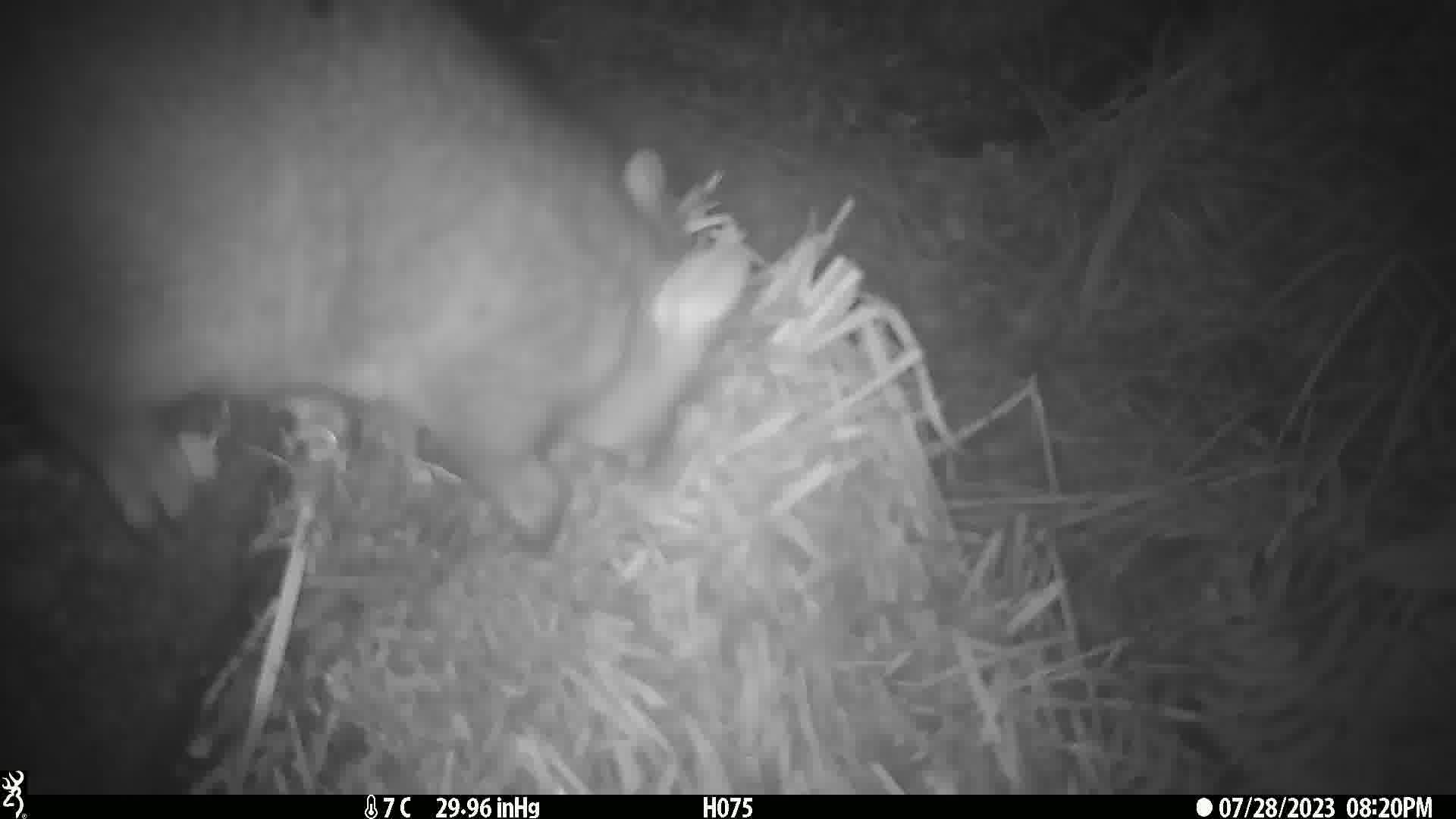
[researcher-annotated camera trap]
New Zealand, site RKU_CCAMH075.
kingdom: Animalia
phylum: Chordata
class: Mammalia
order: Diprotodontia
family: Phalangeridae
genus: Trichosurus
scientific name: Trichosurus vulpecula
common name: common brushtail possum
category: possum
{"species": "possum (common brushtail possum) (Trichosurus vulpecula)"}